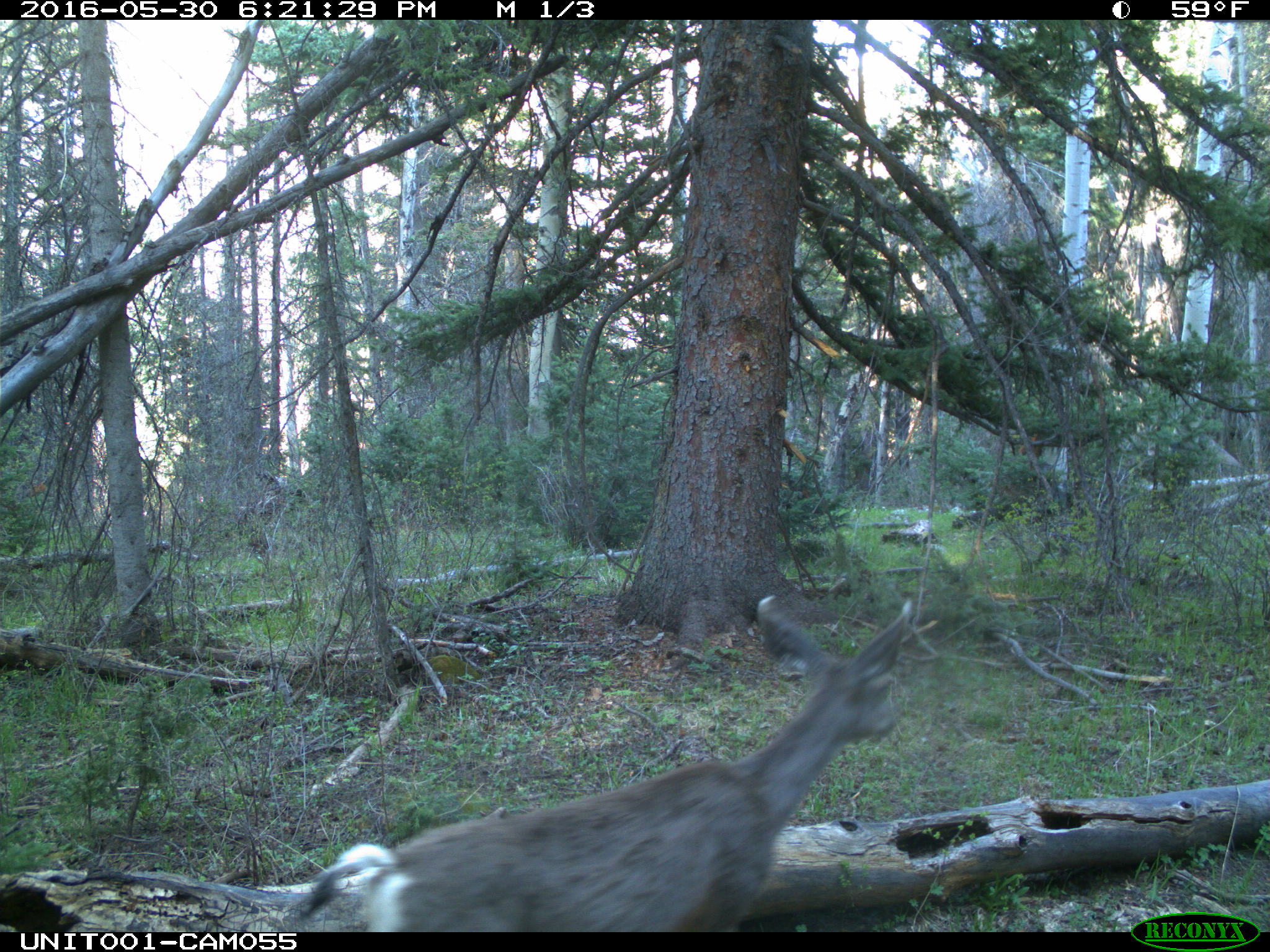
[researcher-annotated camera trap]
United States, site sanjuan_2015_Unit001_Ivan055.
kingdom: Animalia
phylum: Chordata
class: Mammalia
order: Artiodactyla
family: Cervidae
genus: Odocoileus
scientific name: Odocoileus hemionus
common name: mule deer